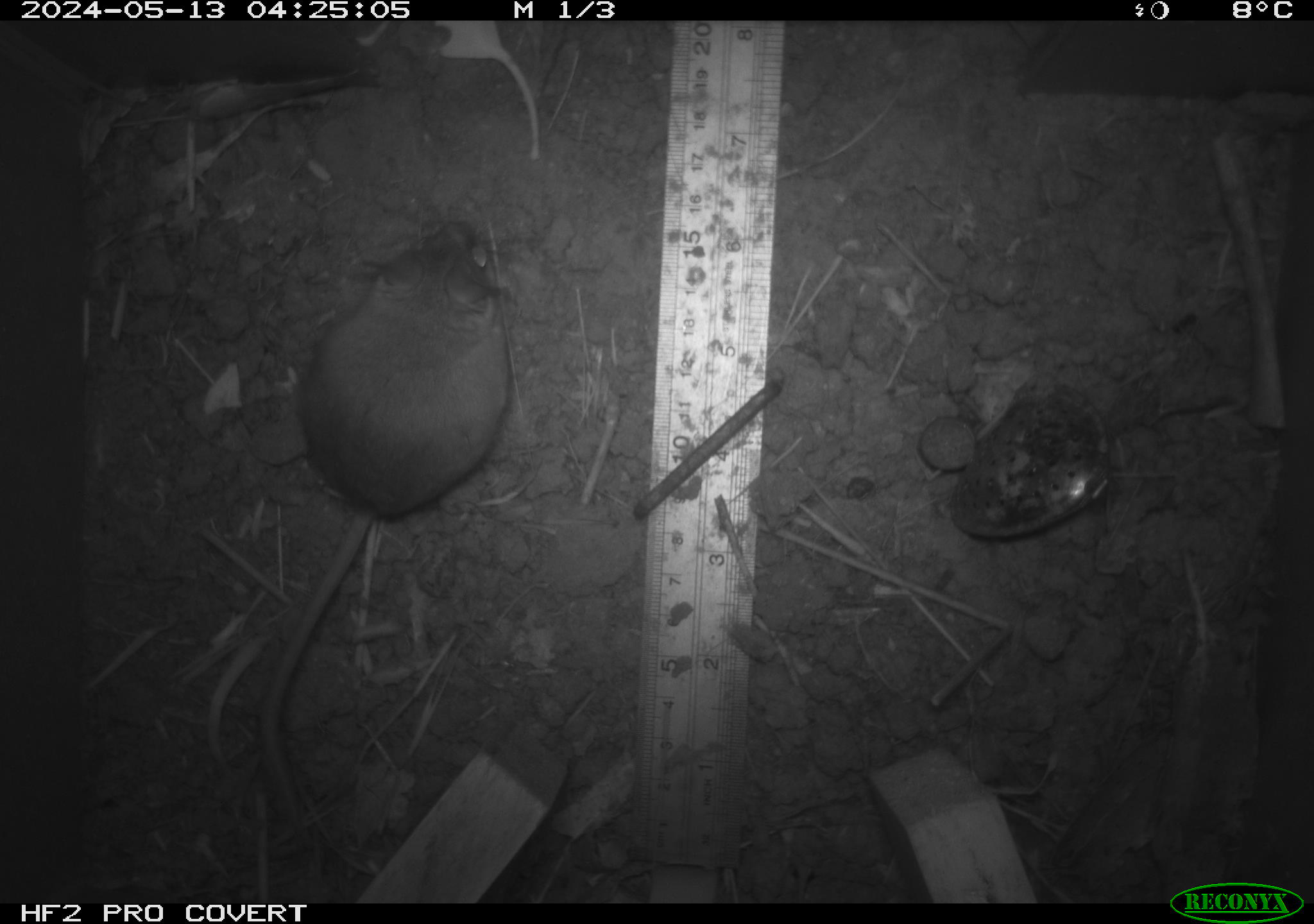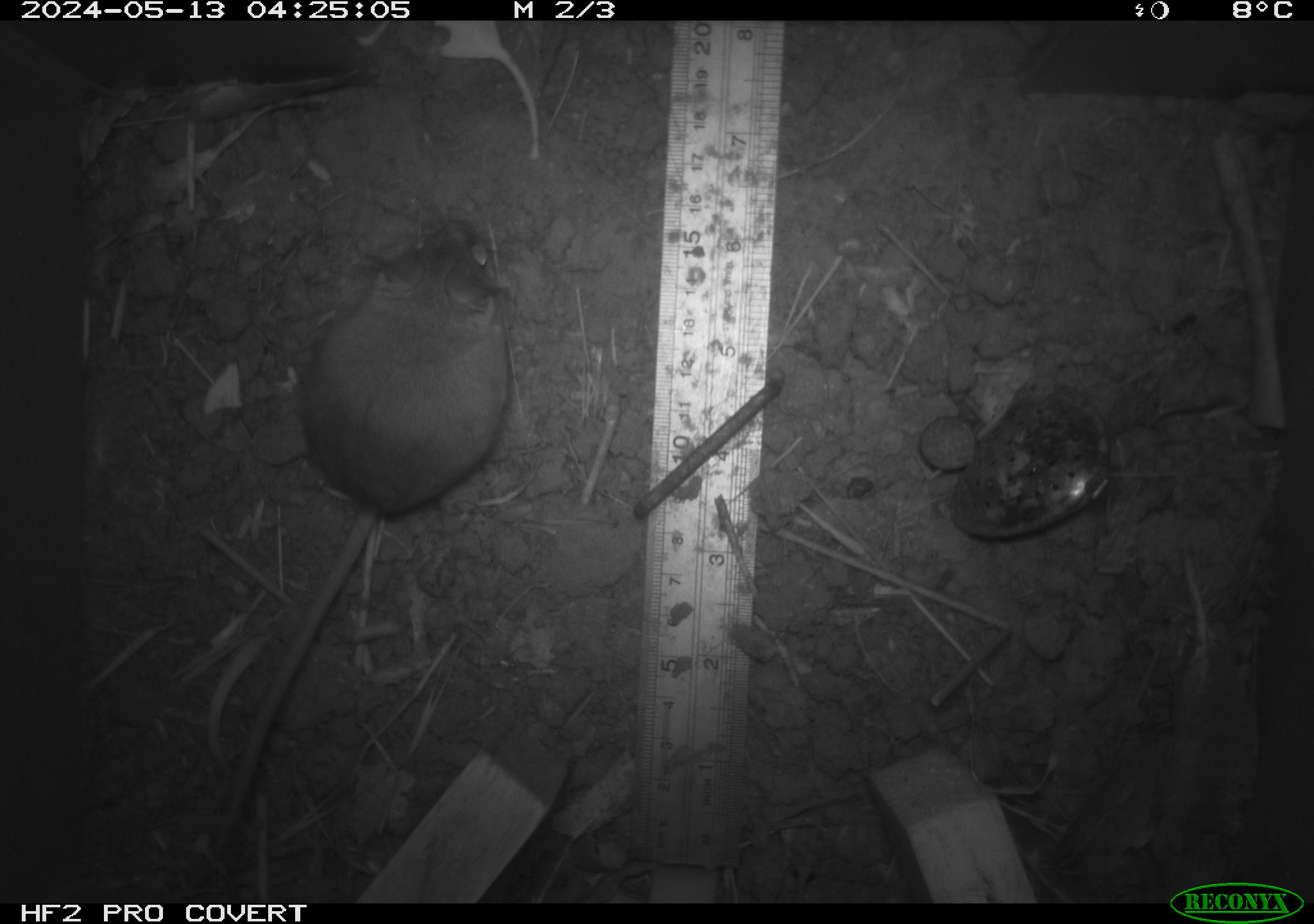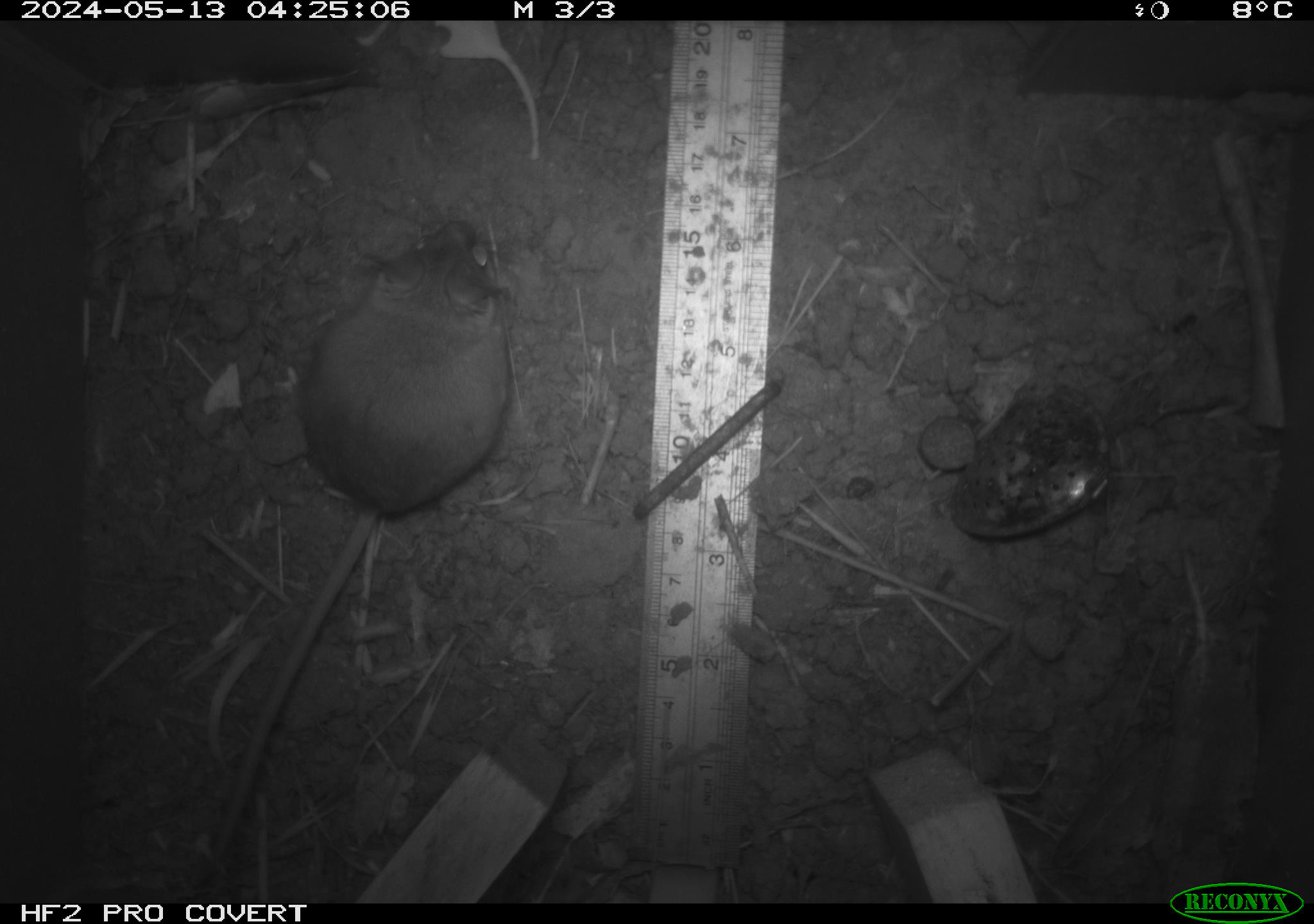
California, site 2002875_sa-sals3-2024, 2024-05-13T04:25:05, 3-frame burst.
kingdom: Animalia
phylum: Chordata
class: Mammalia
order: Rodentia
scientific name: Rodentia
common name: mouse species